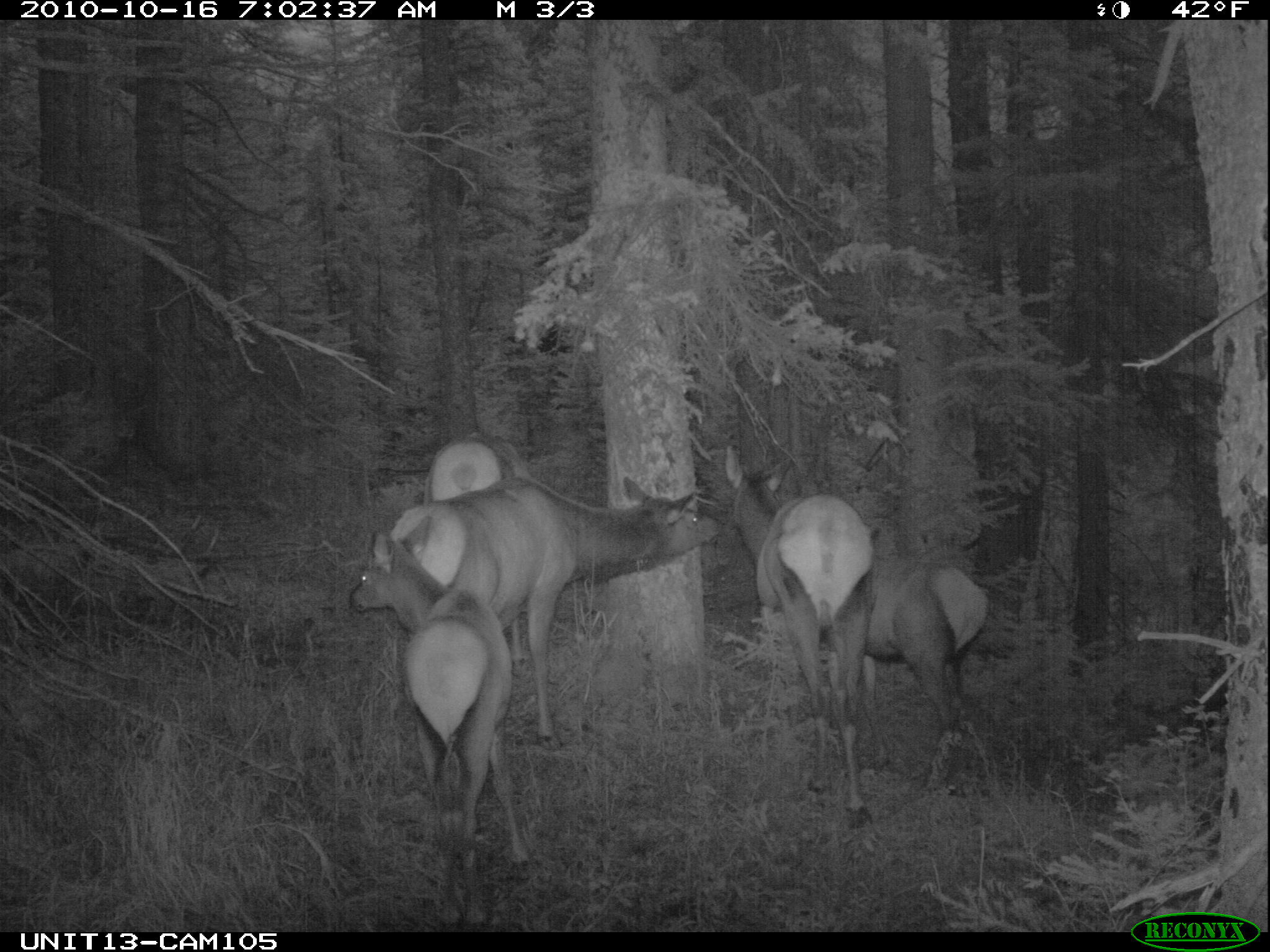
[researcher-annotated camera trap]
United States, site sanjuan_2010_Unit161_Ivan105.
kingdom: Animalia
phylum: Chordata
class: Mammalia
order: Artiodactyla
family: Cervidae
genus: Cervus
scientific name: Cervus elaphus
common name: red deer